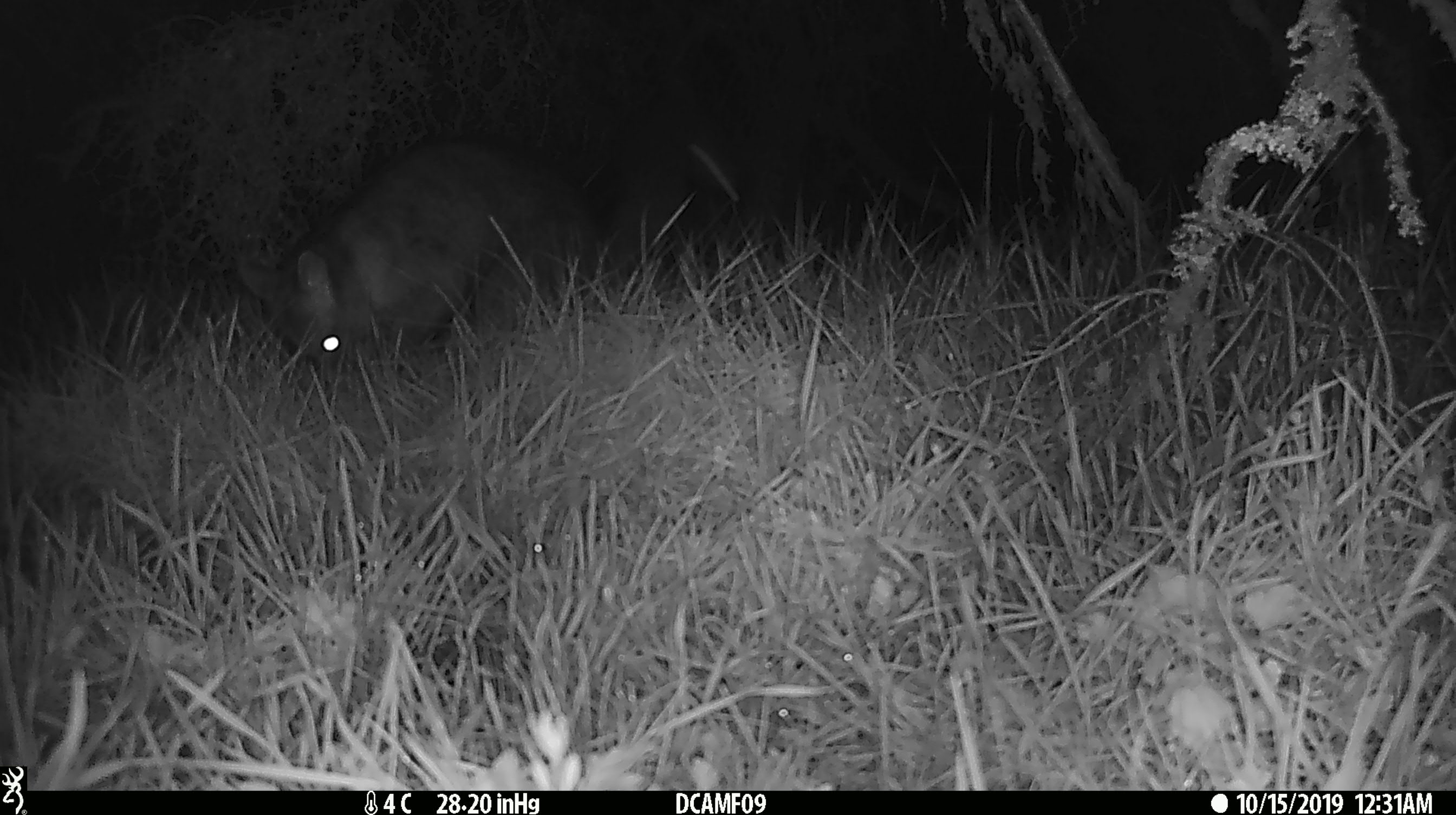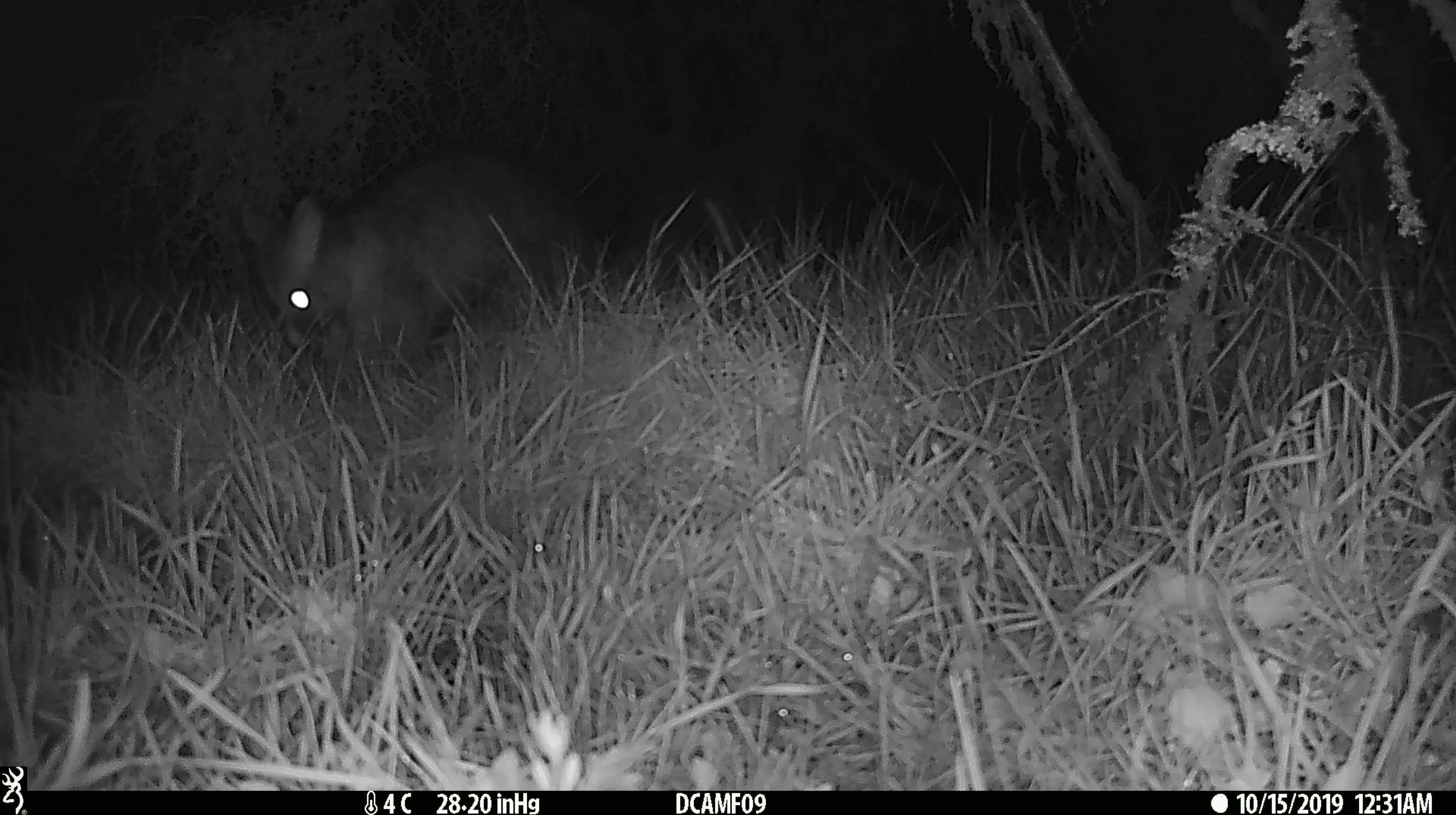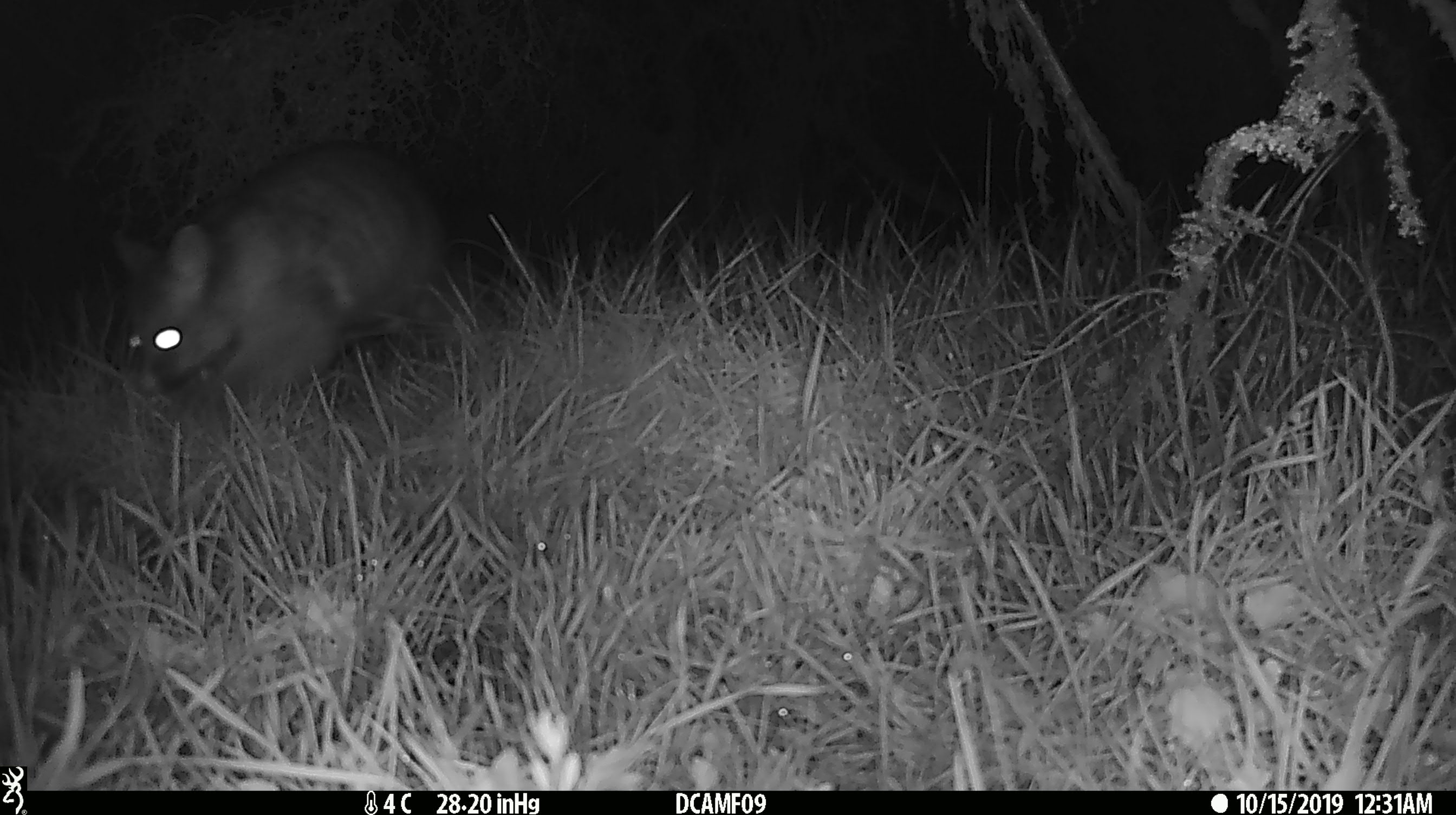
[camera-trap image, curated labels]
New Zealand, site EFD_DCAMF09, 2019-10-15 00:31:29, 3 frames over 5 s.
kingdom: Animalia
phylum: Chordata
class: Mammalia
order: Diprotodontia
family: Phalangeridae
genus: Trichosurus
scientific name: Trichosurus vulpecula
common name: common brushtail possum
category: possum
Possum (common brushtail possum) (Trichosurus vulpecula).